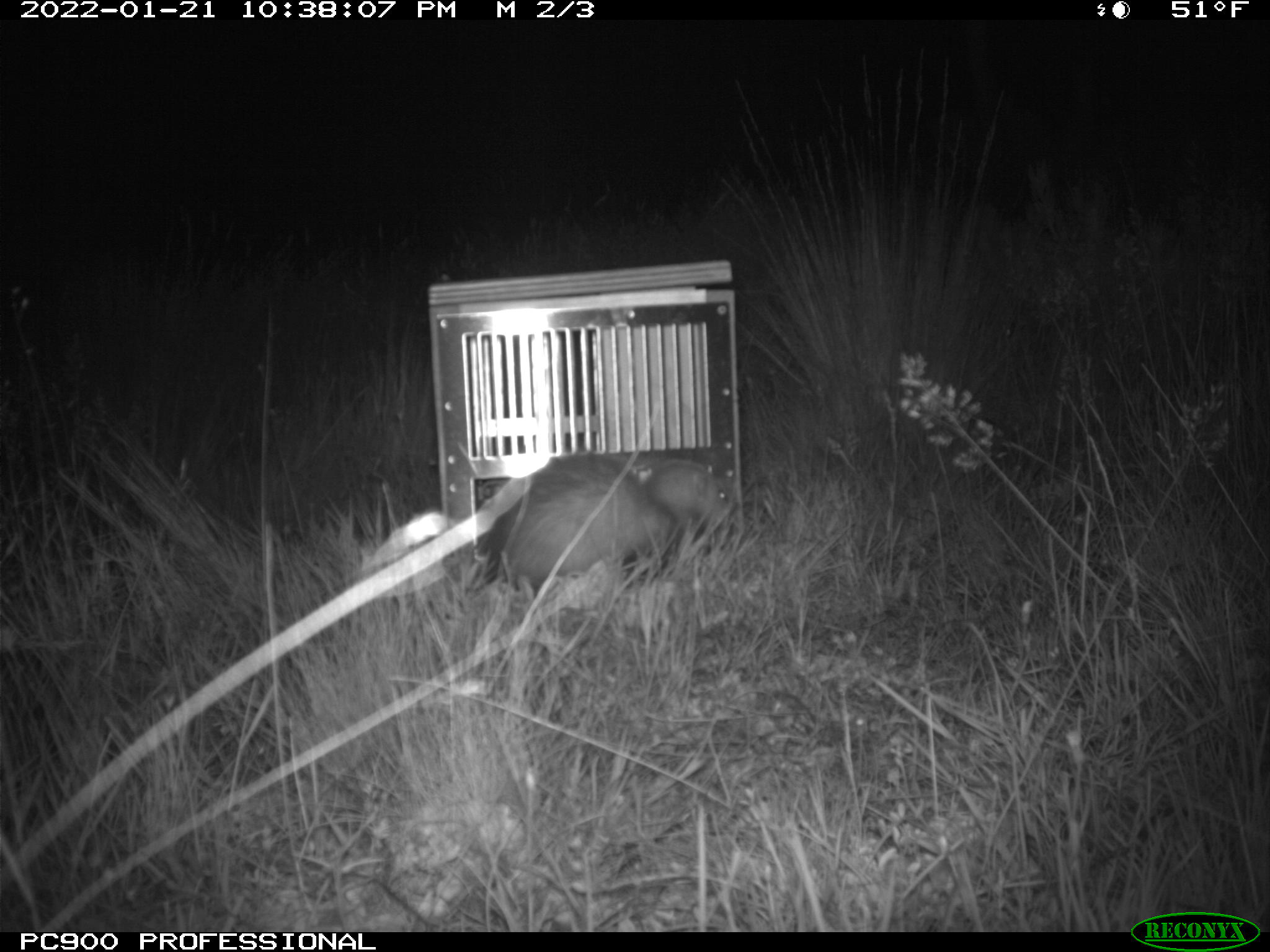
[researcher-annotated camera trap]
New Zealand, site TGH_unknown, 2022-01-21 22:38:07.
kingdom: Animalia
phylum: Chordata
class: Mammalia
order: Carnivora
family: Mustelidae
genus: Mustela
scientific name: Mustela furo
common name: ferret